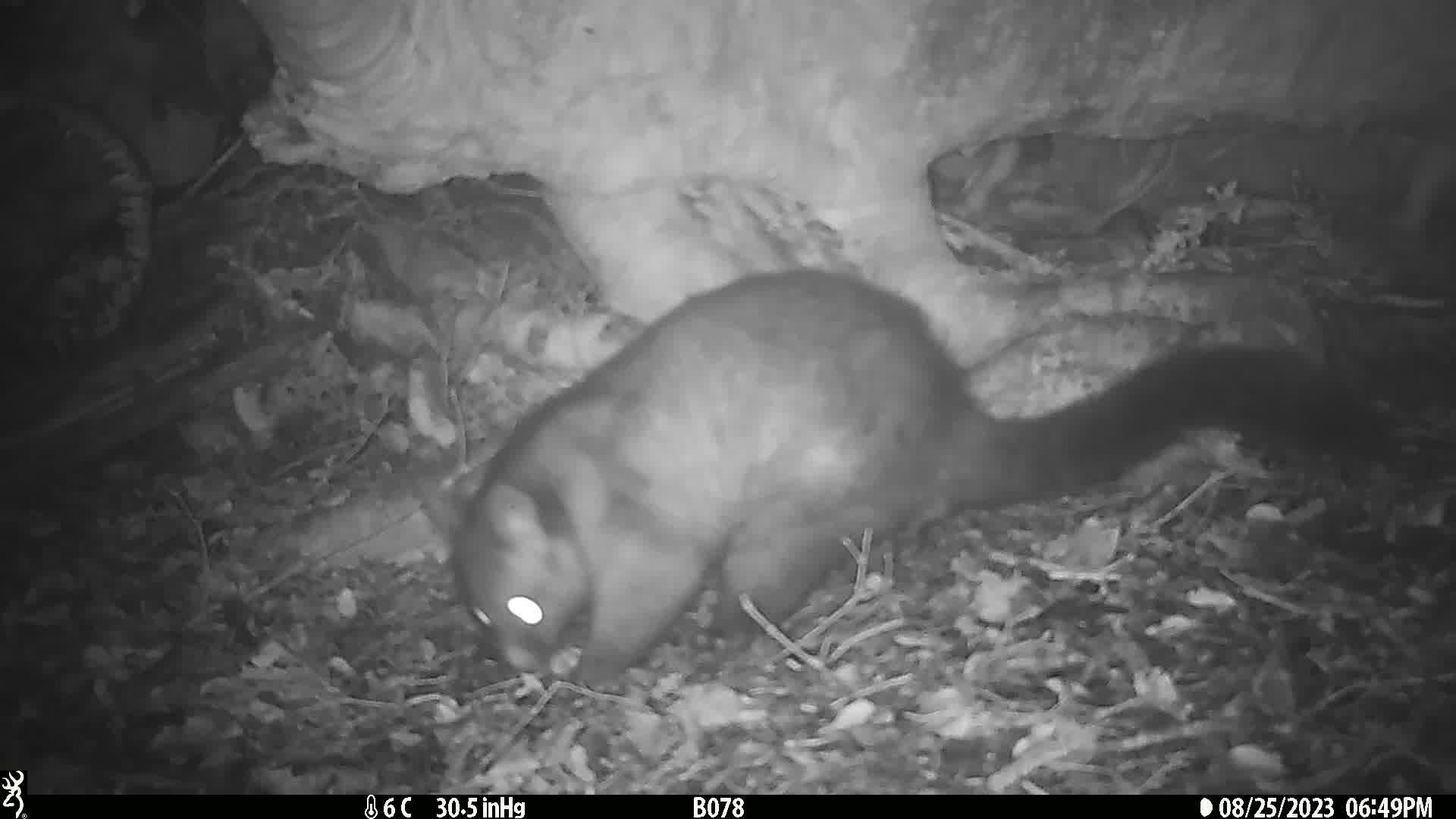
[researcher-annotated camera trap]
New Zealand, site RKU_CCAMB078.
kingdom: Animalia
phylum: Chordata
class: Mammalia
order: Diprotodontia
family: Phalangeridae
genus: Trichosurus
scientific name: Trichosurus vulpecula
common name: common brushtail possum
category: possum